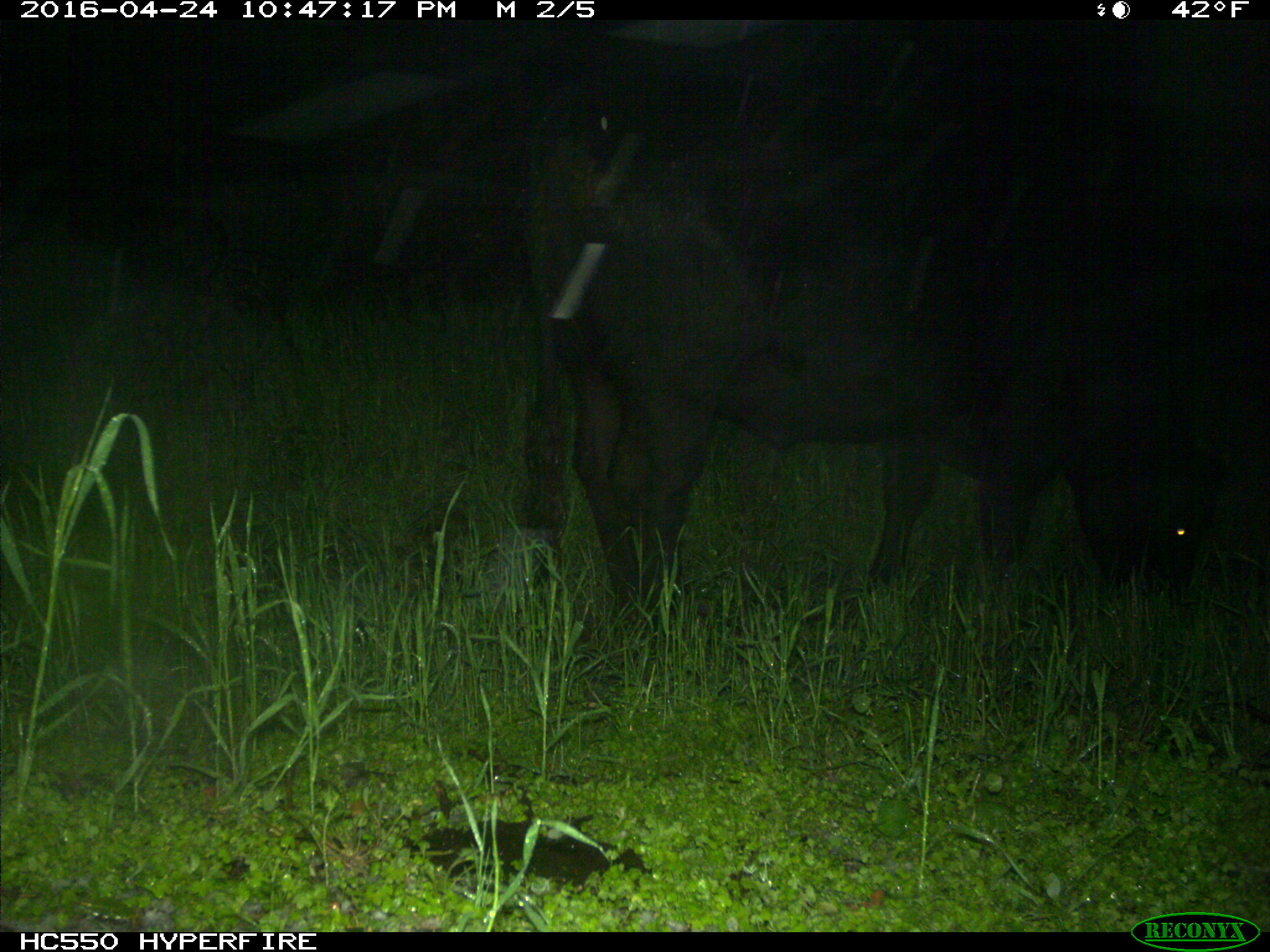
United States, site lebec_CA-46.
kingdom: Animalia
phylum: Chordata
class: Mammalia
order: Artiodactyla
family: Bovidae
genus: Bos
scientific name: Bos taurus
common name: domestic cow